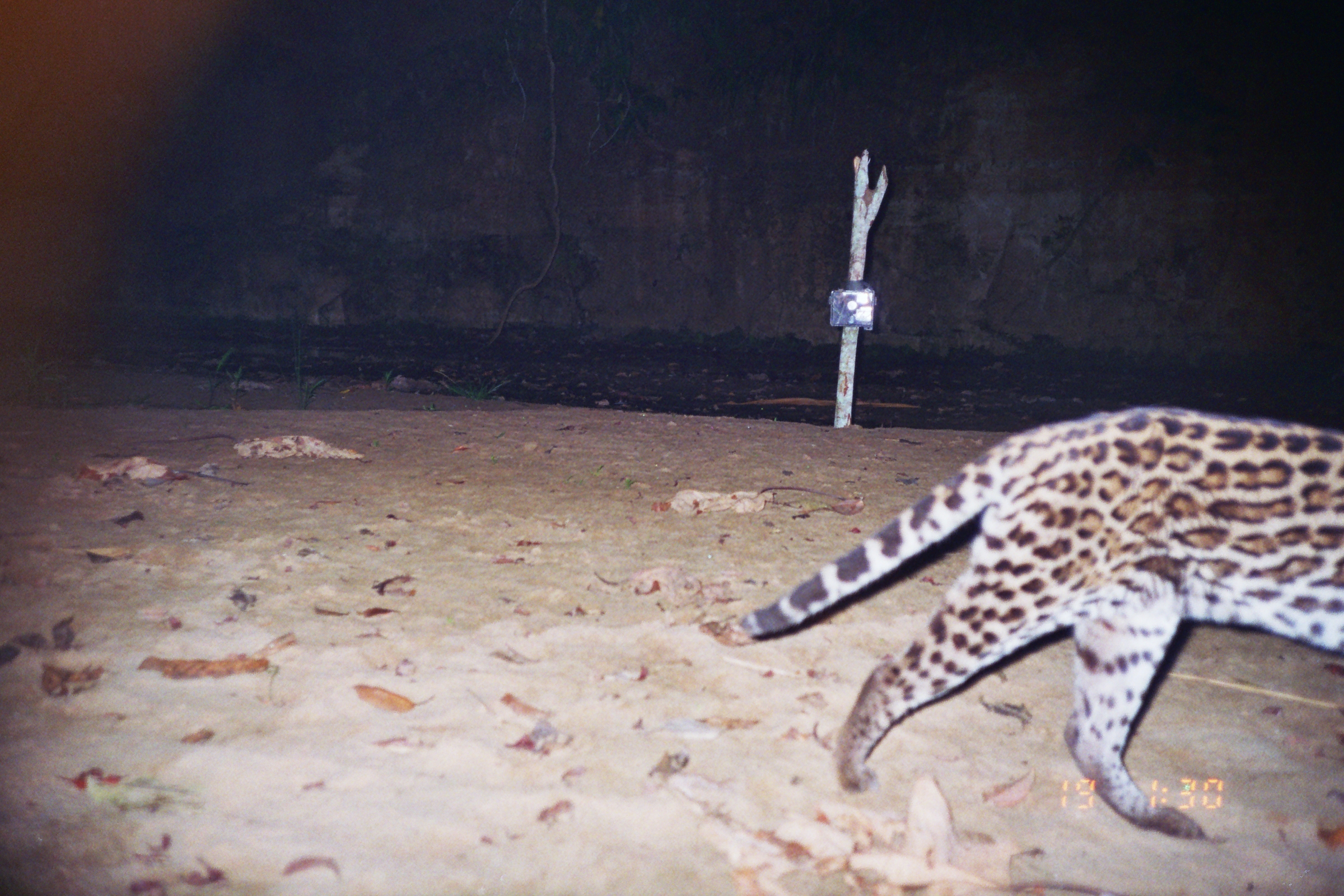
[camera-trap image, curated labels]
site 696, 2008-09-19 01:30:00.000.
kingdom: Animalia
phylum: Chordata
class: Mammalia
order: Carnivora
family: Felidae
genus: Leopardus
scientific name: Leopardus pardalis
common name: ocelot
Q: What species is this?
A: Leopardus pardalis (ocelot).